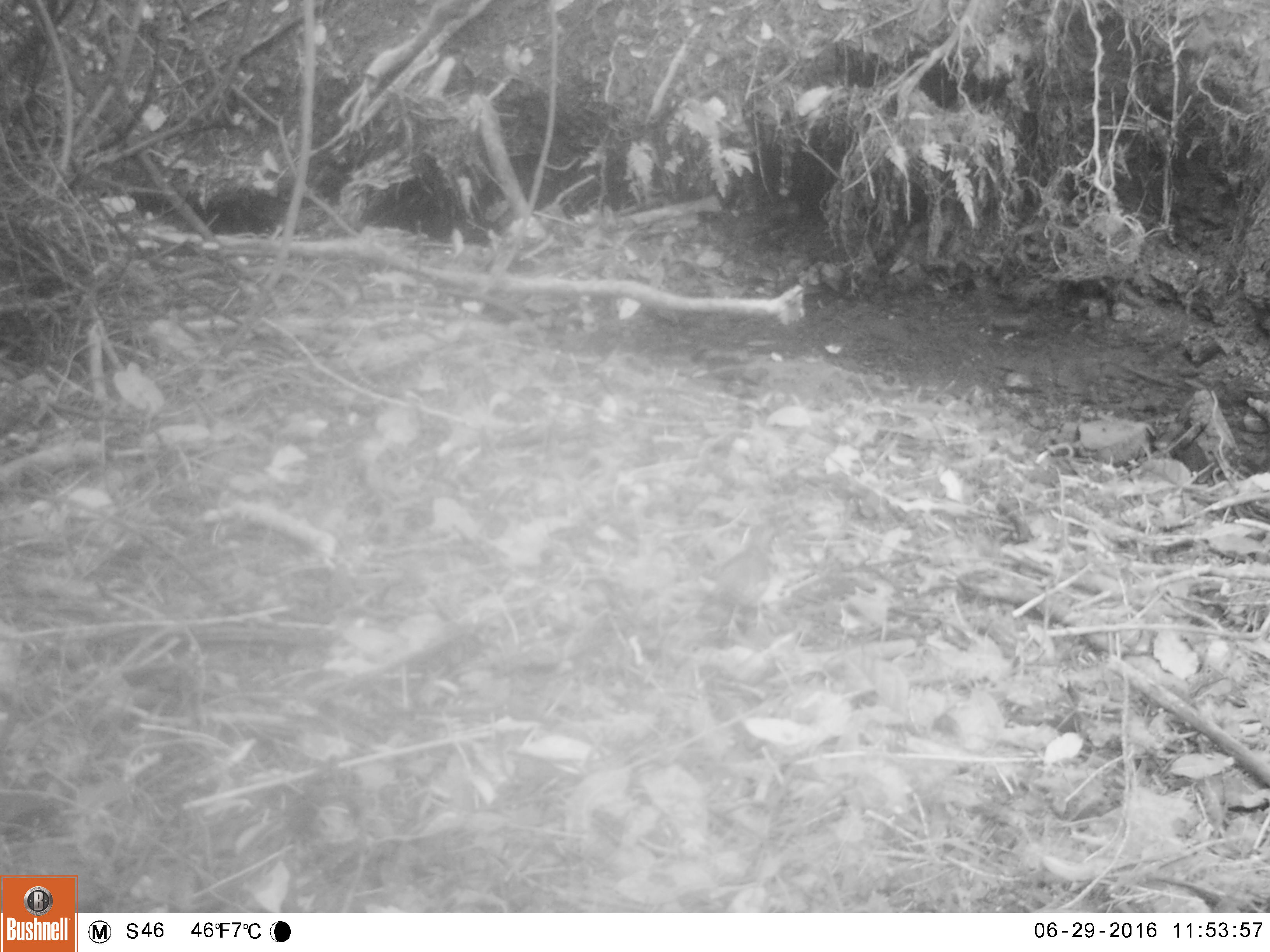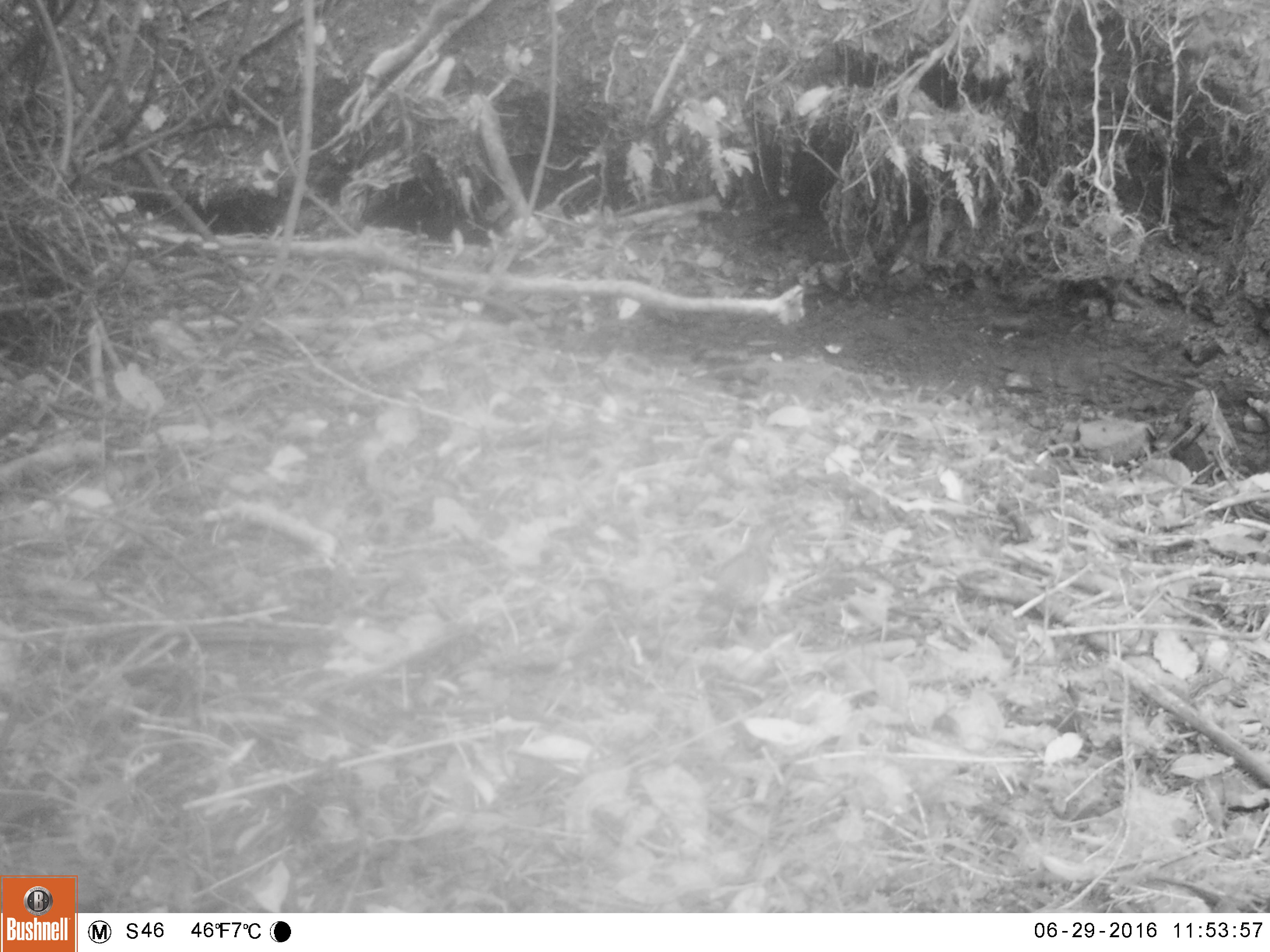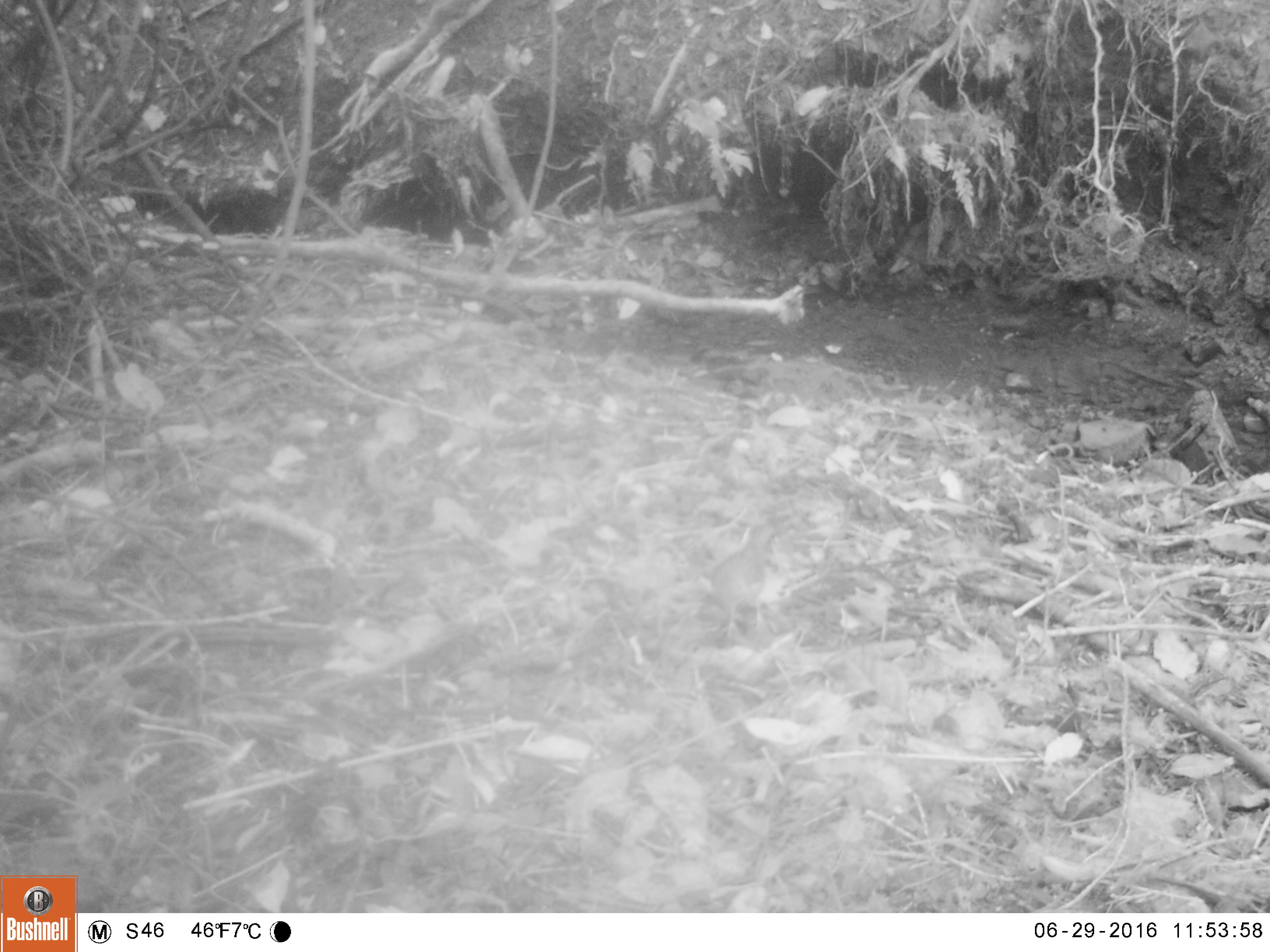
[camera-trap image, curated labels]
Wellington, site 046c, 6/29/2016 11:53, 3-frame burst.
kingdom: Animalia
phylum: Chordata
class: Aves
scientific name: Aves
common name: bird